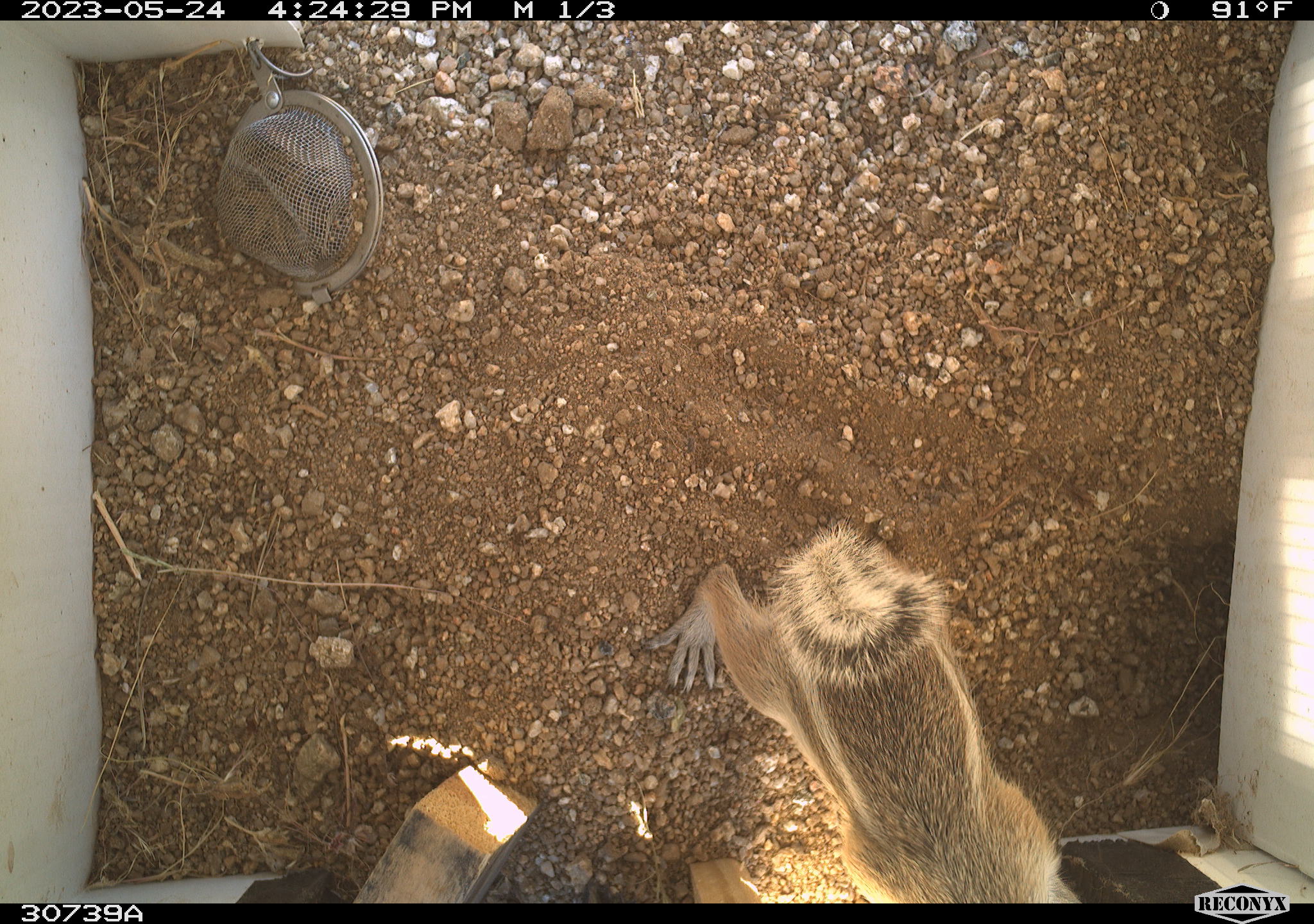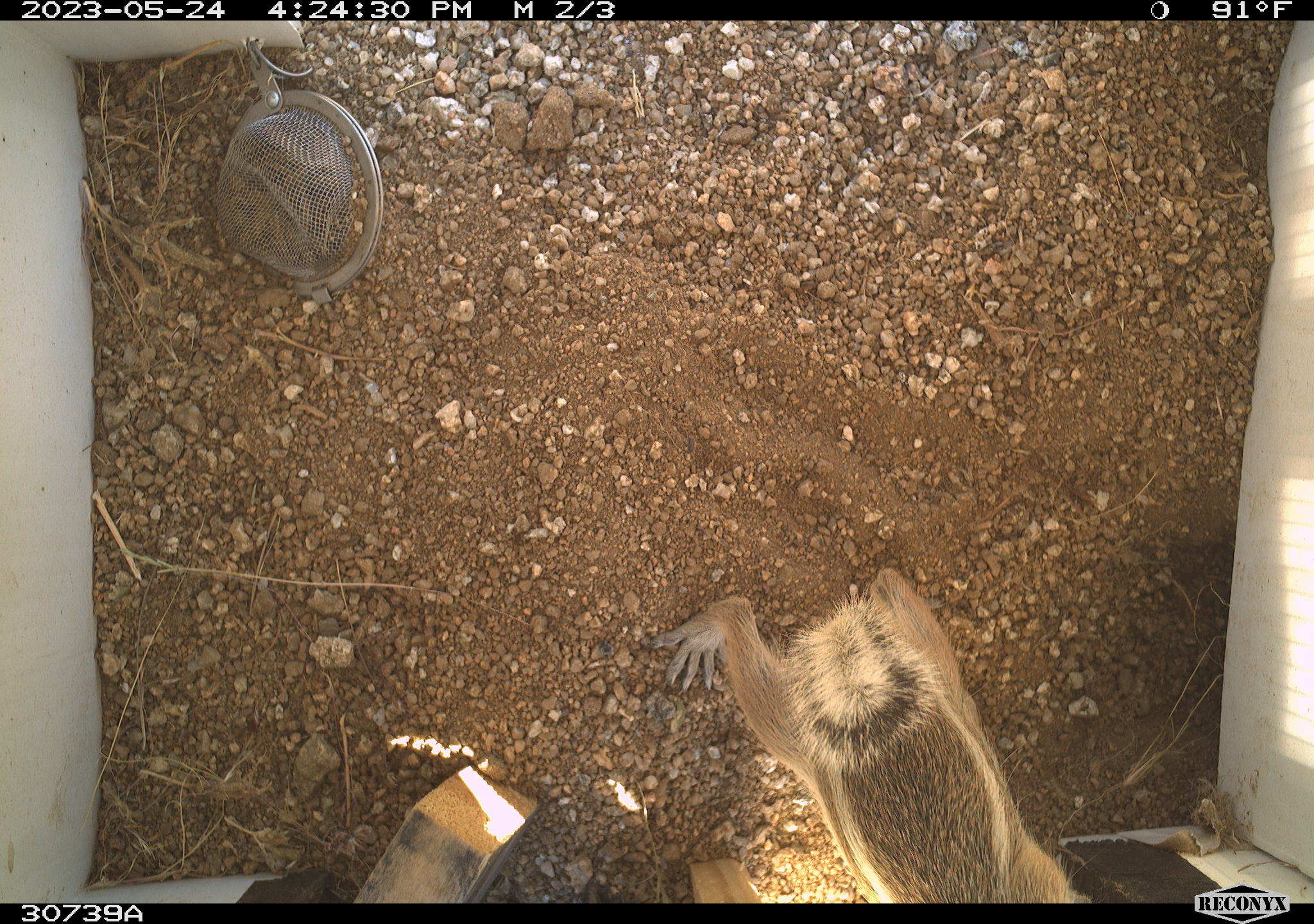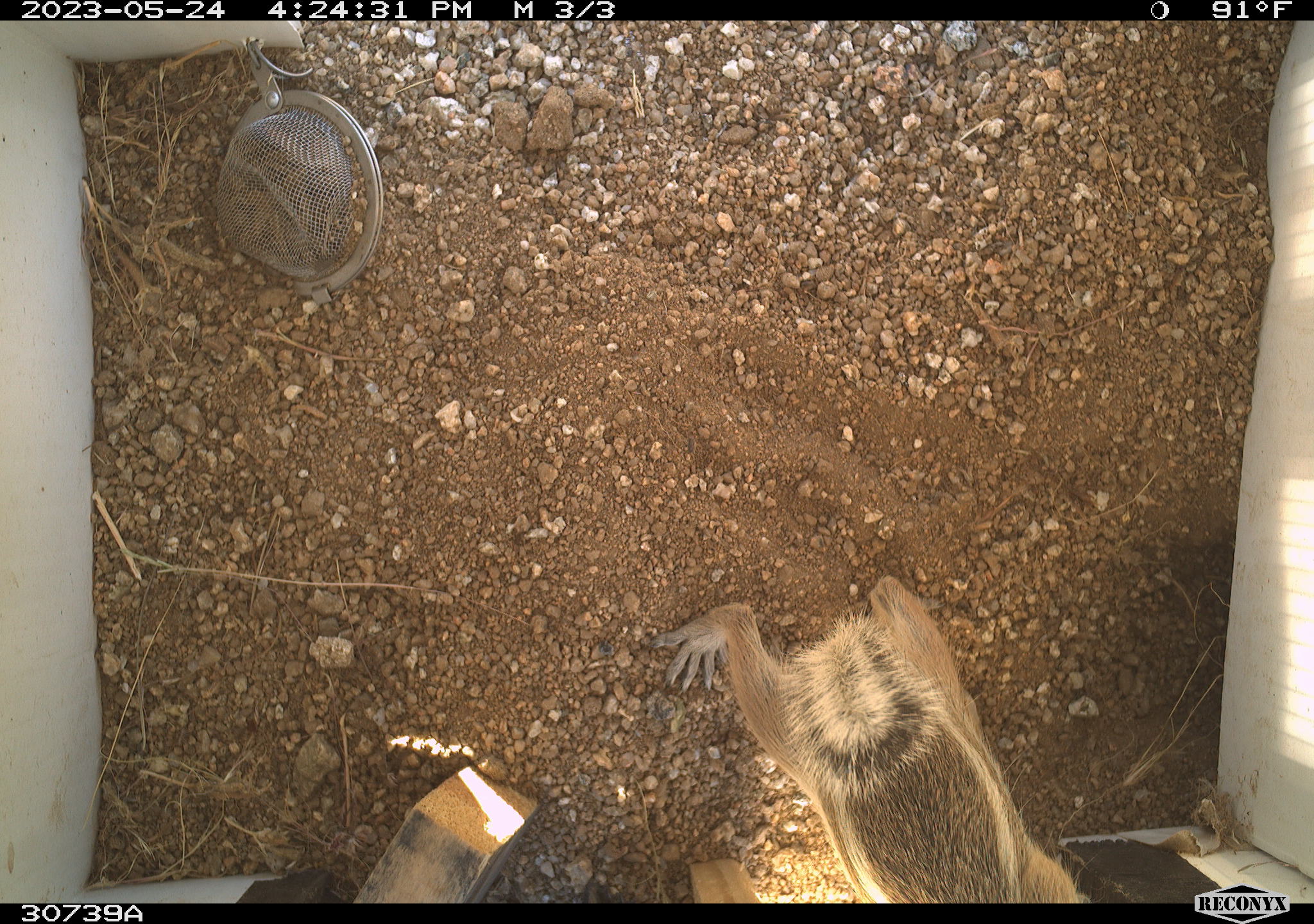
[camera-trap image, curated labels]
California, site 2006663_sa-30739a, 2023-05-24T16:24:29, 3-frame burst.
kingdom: Animalia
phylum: Chordata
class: Mammalia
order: Rodentia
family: Sciuridae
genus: Ammospermophilus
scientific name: Ammospermophilus leucurus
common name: white-tailed antelope squirrel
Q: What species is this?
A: White-tailed antelope squirrel (Ammospermophilus leucurus).